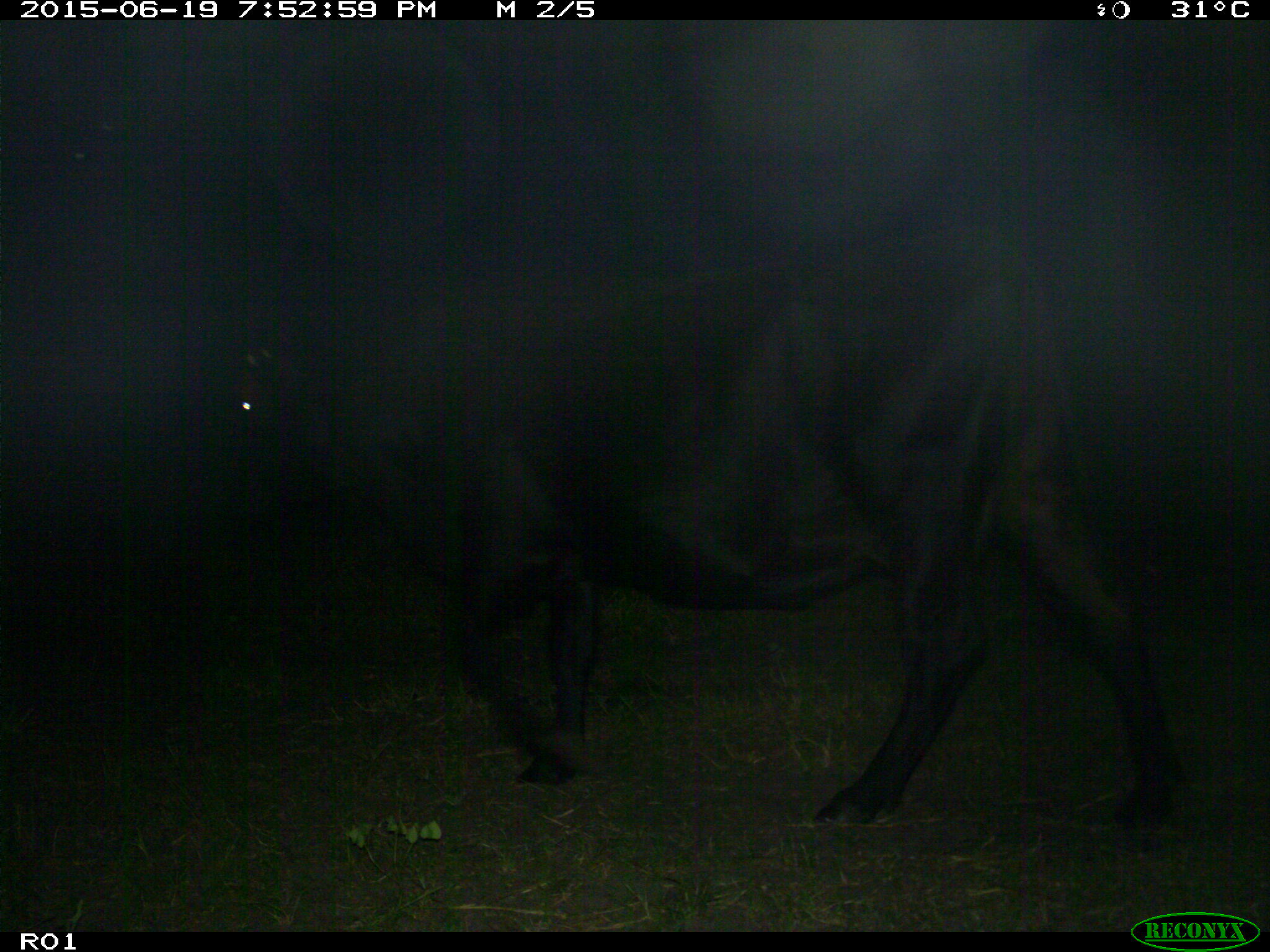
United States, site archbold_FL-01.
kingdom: Animalia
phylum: Chordata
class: Mammalia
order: Artiodactyla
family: Bovidae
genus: Bos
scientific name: Bos taurus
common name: domestic cow